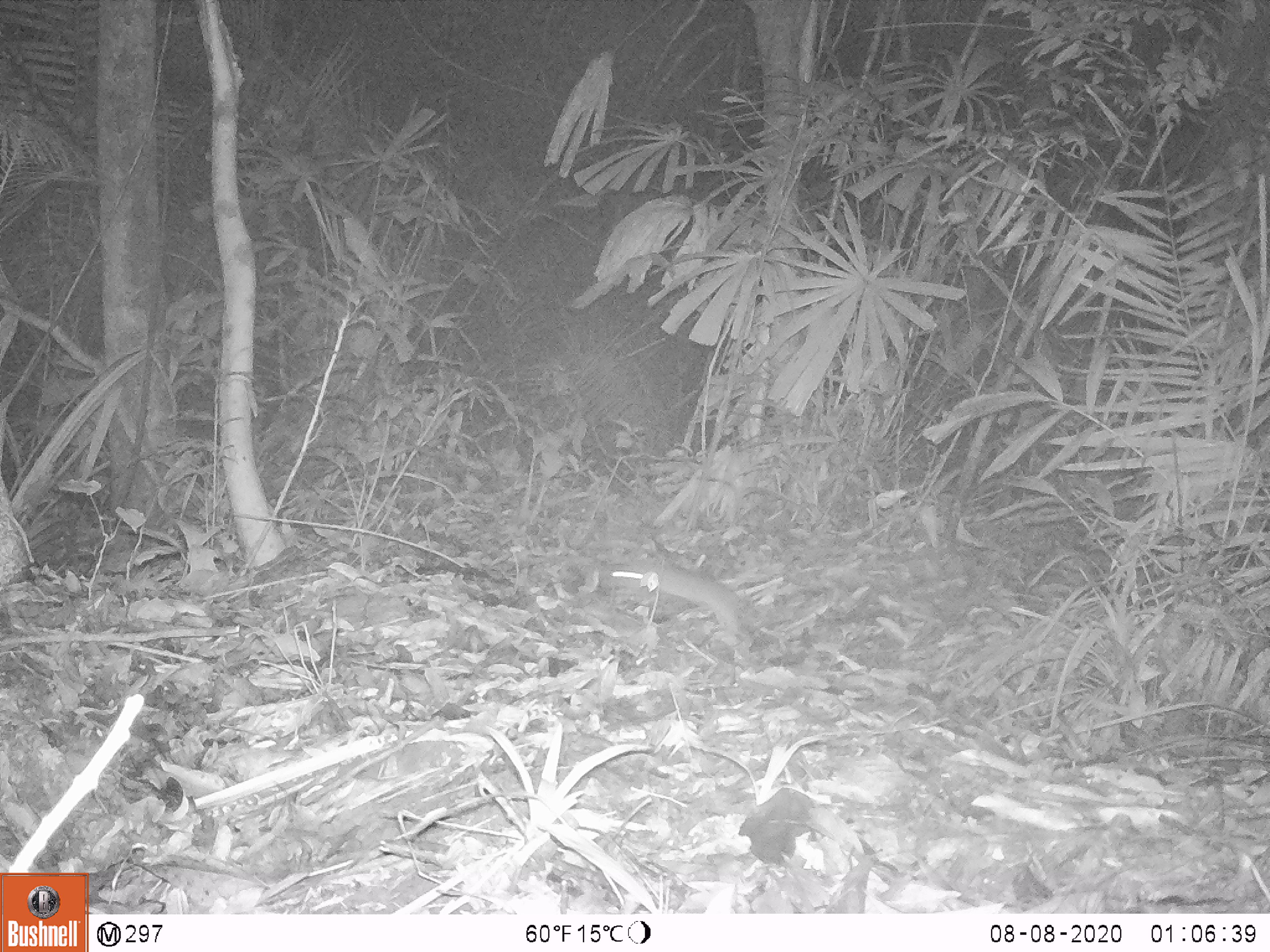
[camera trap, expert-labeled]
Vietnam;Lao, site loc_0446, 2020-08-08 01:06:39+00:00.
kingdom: Animalia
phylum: Chordata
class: Mammalia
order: Rodentia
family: Muridae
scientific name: Muridae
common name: old-world mice and rats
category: unidentified murid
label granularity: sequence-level